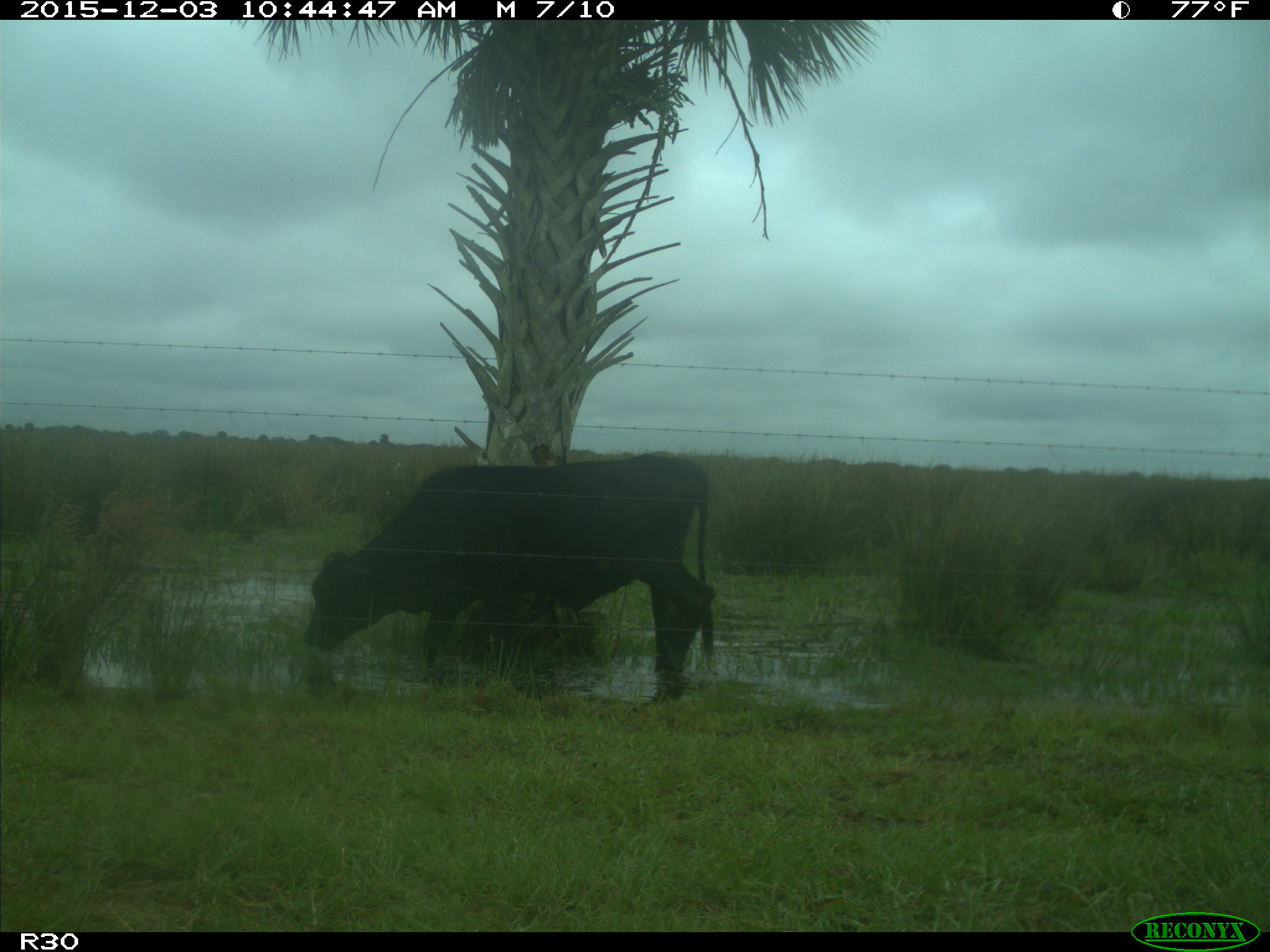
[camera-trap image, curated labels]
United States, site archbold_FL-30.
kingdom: Animalia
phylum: Chordata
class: Mammalia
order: Artiodactyla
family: Bovidae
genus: Bos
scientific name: Bos taurus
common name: domestic cow